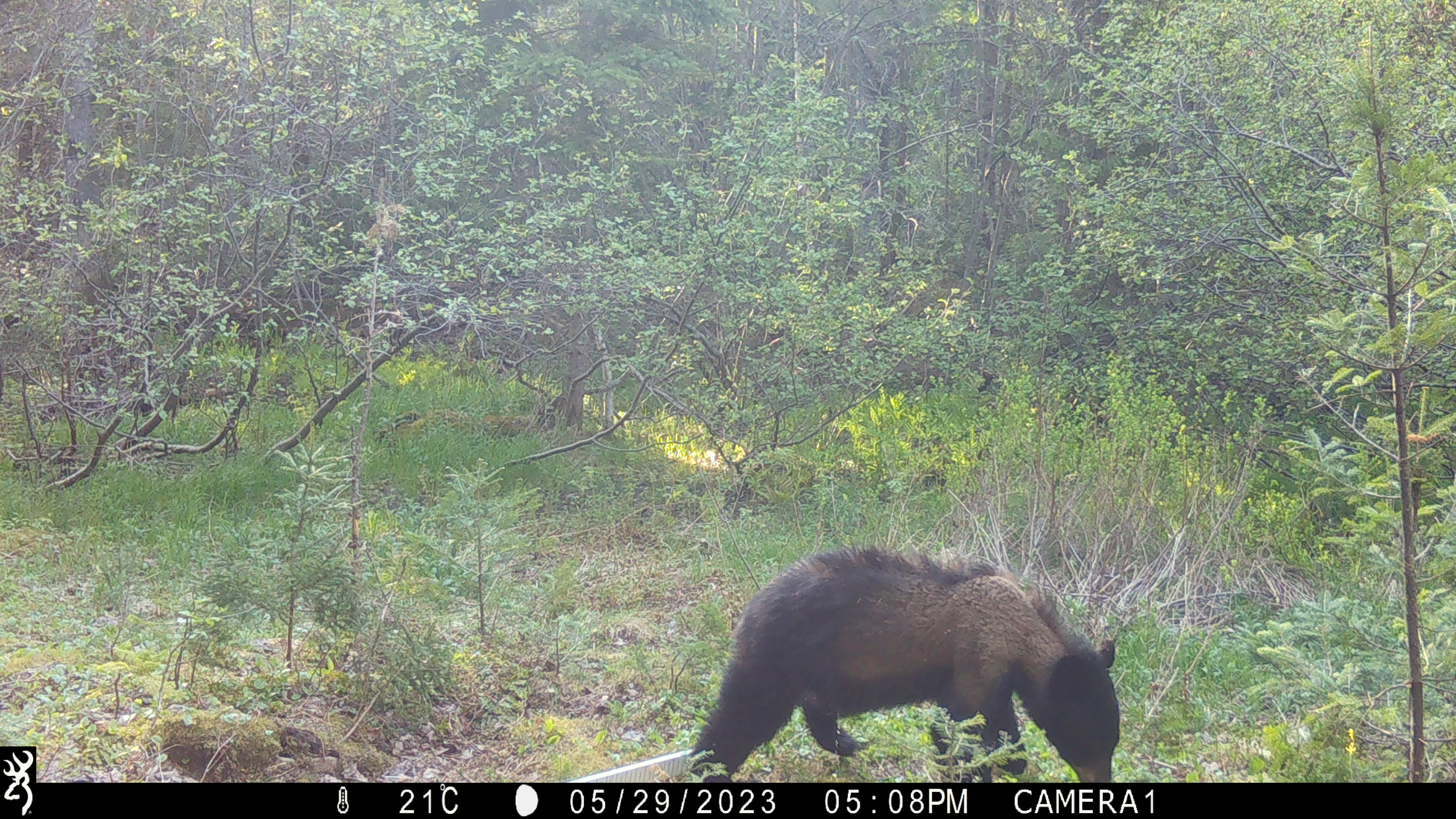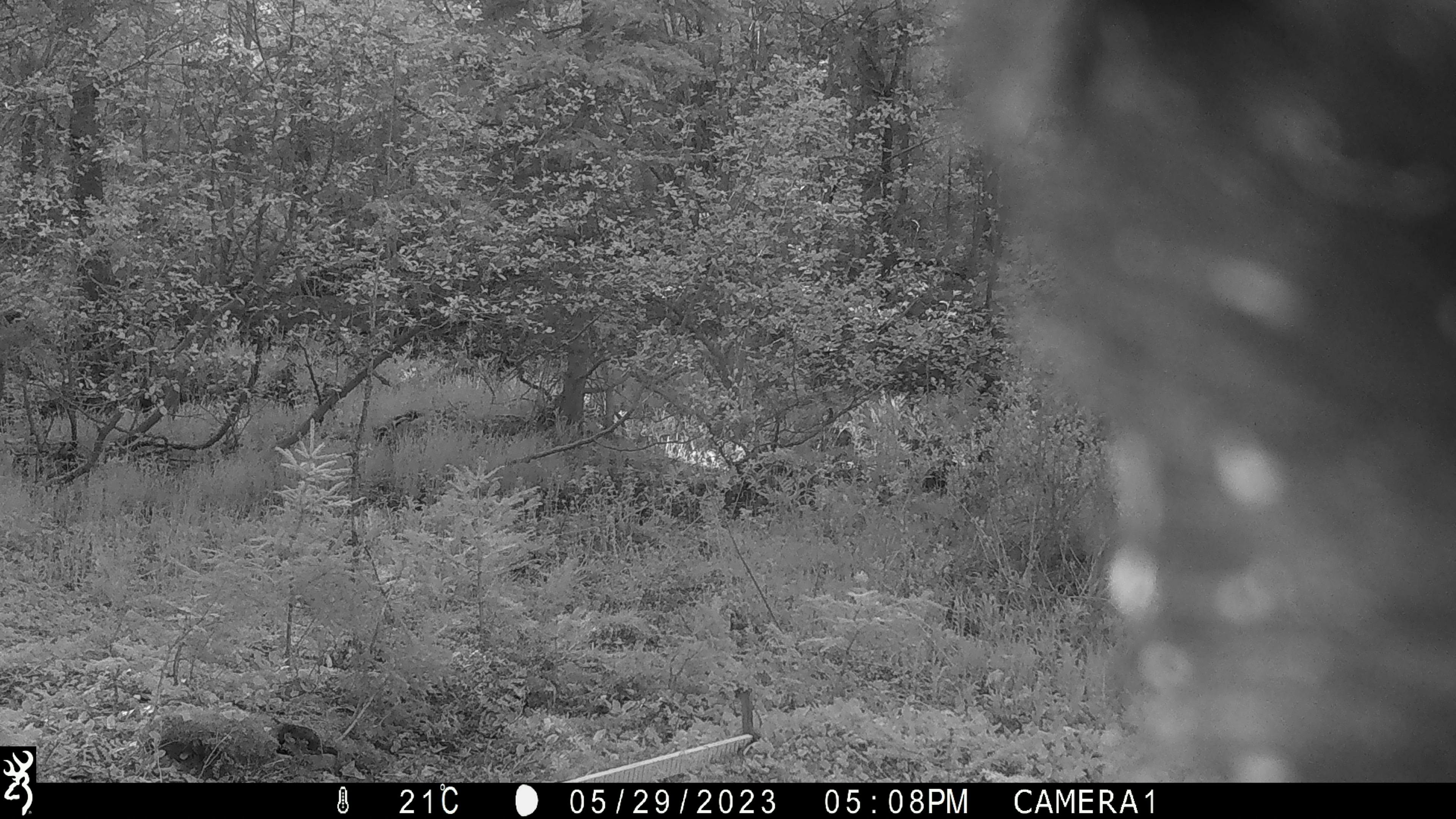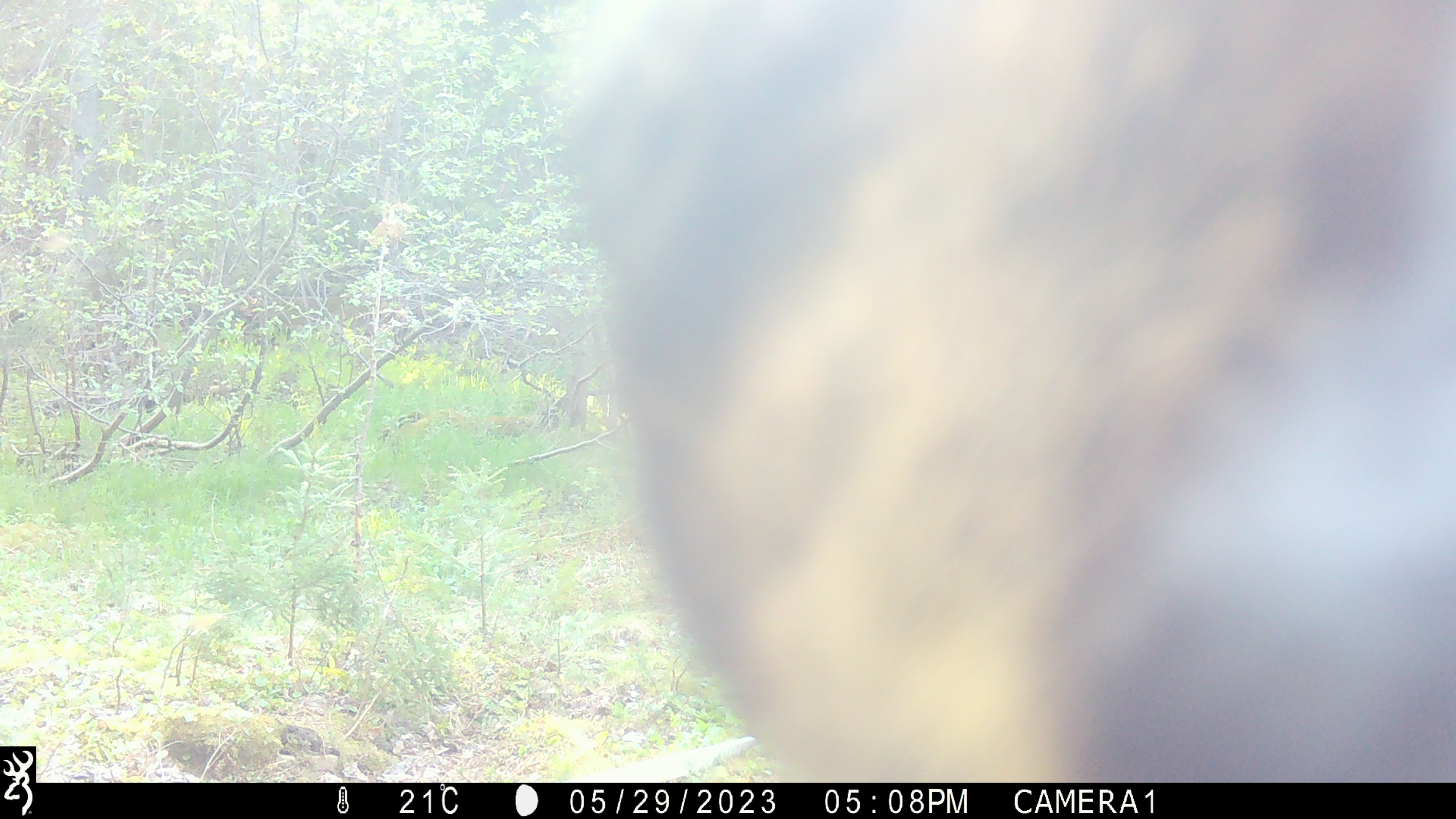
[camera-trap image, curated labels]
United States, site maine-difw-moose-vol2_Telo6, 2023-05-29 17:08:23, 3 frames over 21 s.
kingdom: Animalia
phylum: Chordata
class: Mammalia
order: Carnivora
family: Ursidae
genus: Ursus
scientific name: Ursus americanus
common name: black bear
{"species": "black bear (Ursus americanus)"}